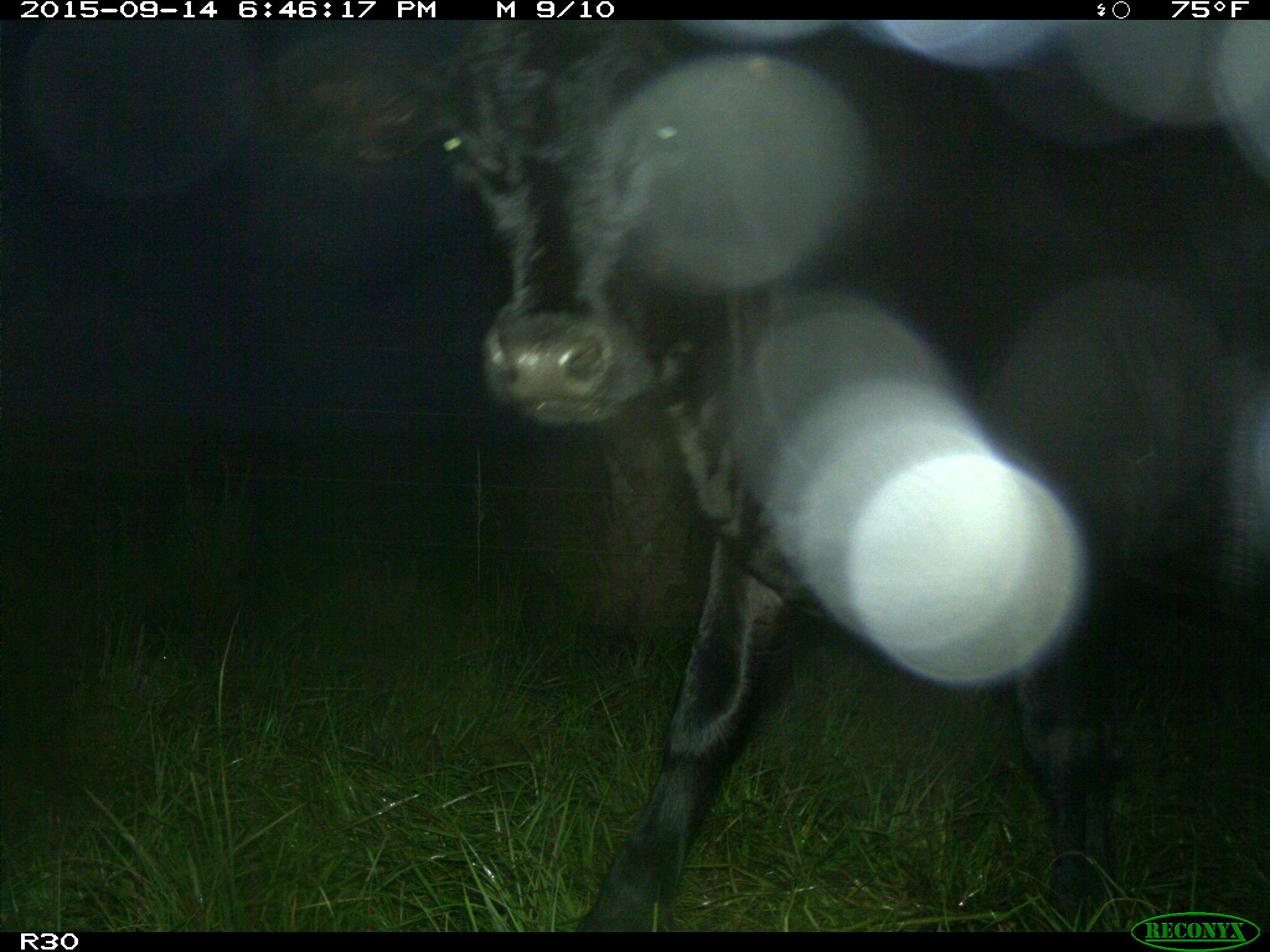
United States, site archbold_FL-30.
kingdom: Animalia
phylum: Chordata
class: Mammalia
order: Artiodactyla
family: Bovidae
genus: Bos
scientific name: Bos taurus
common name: domestic cow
Bos taurus (domestic cow).